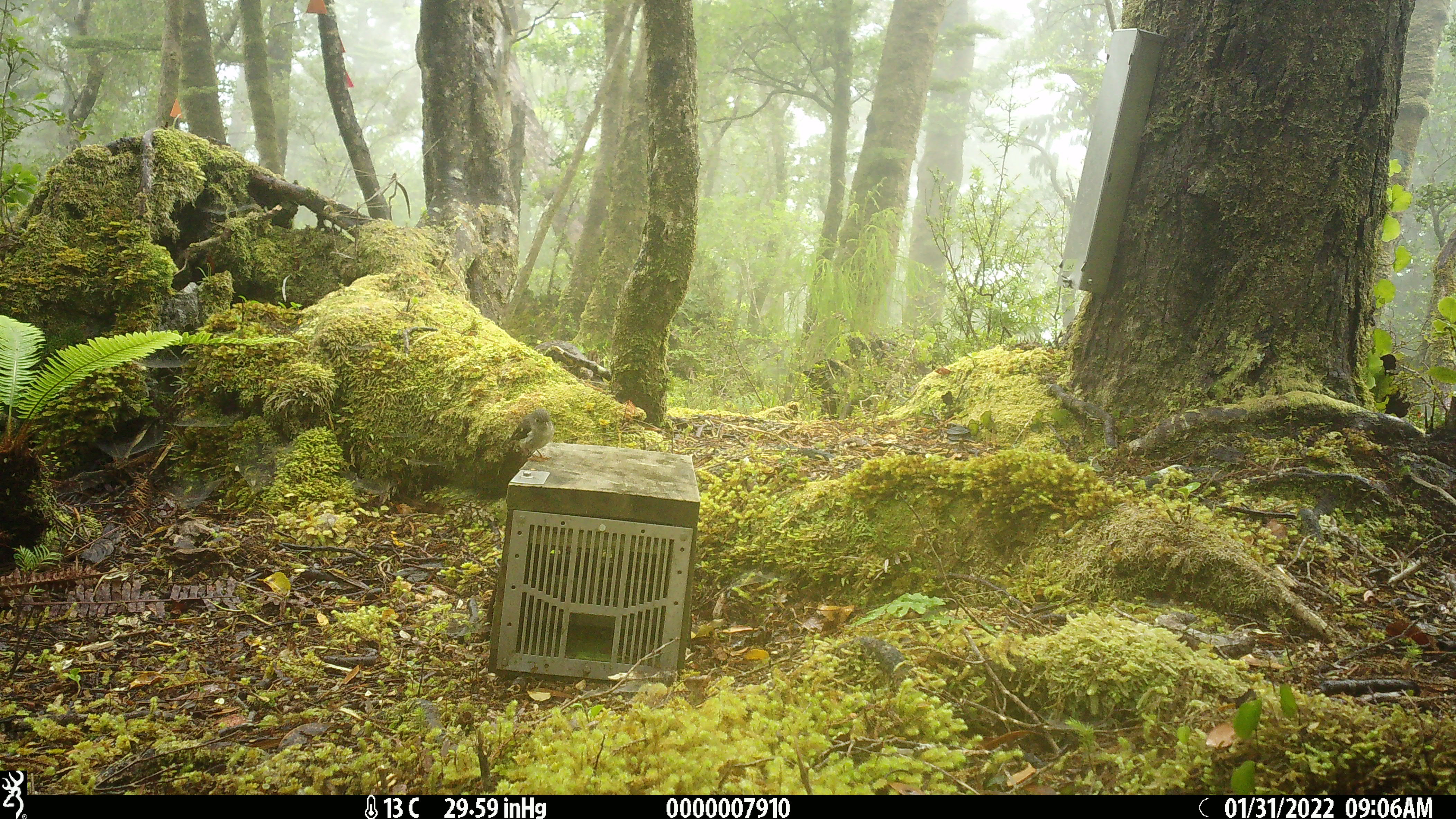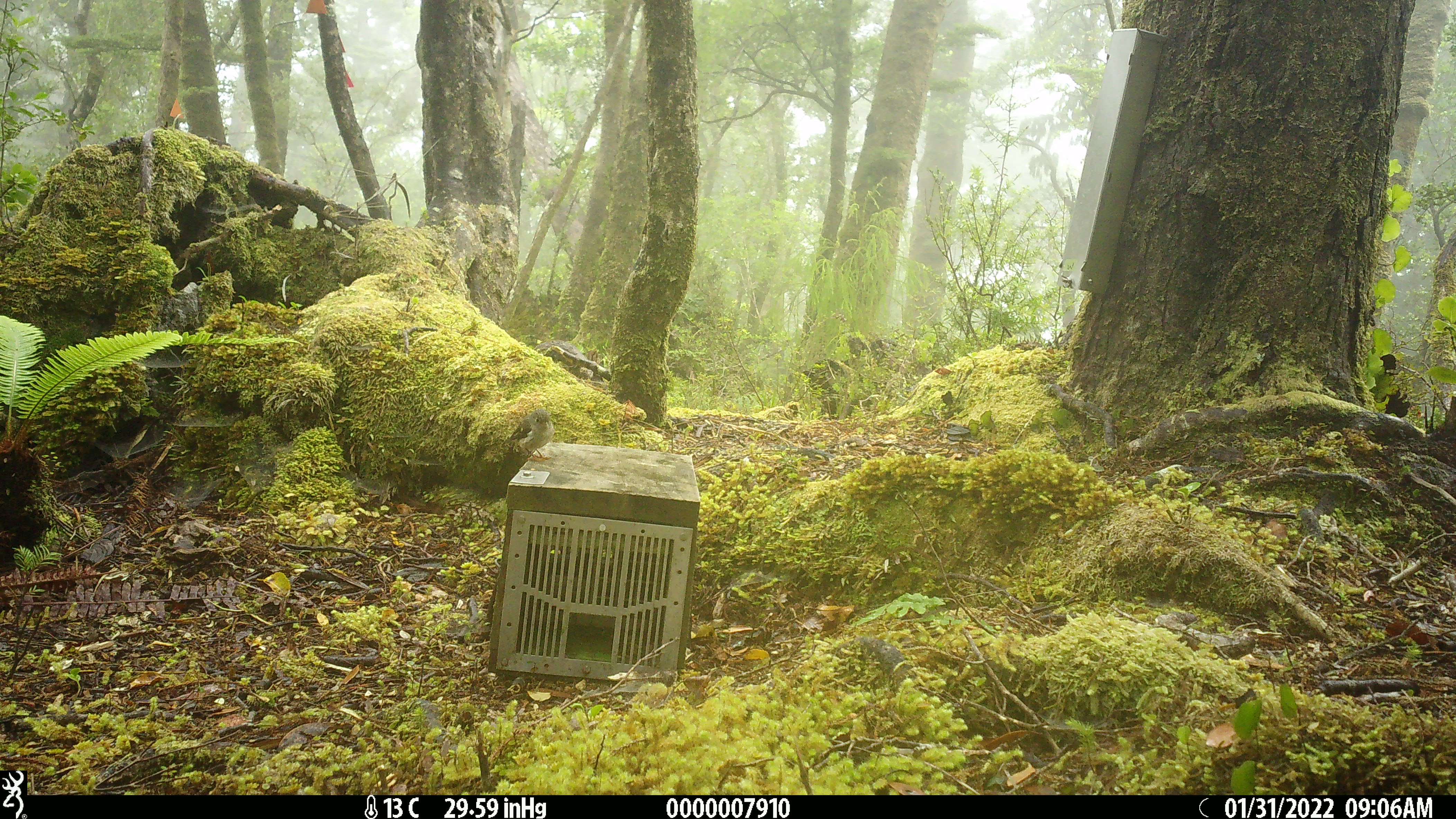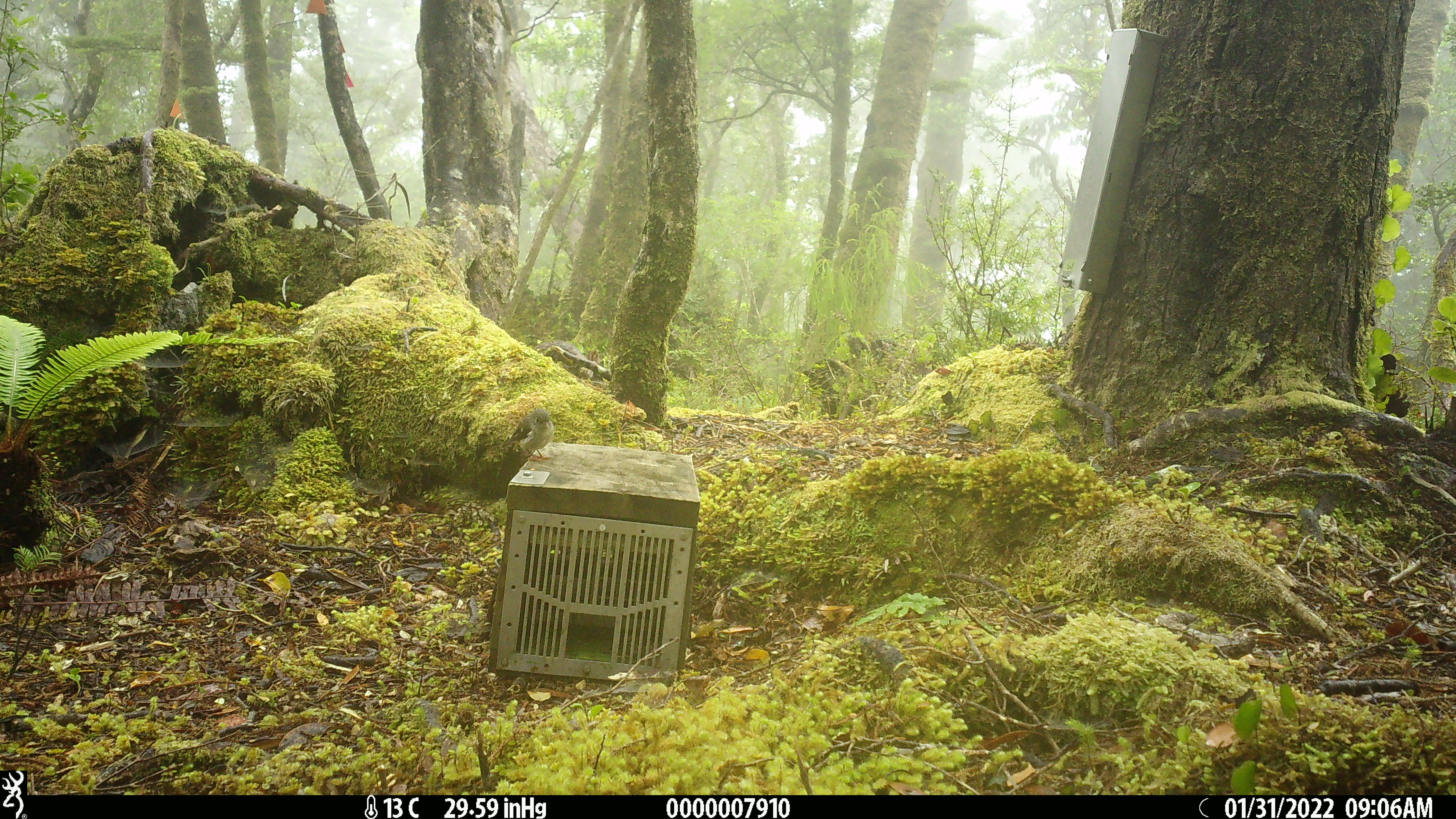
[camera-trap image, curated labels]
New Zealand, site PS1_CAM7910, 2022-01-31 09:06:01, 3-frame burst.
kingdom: Animalia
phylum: Chordata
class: Aves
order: Passeriformes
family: Petroicidae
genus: Petroica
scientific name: Petroica macrocephala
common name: tomtit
Tomtit (Petroica macrocephala).